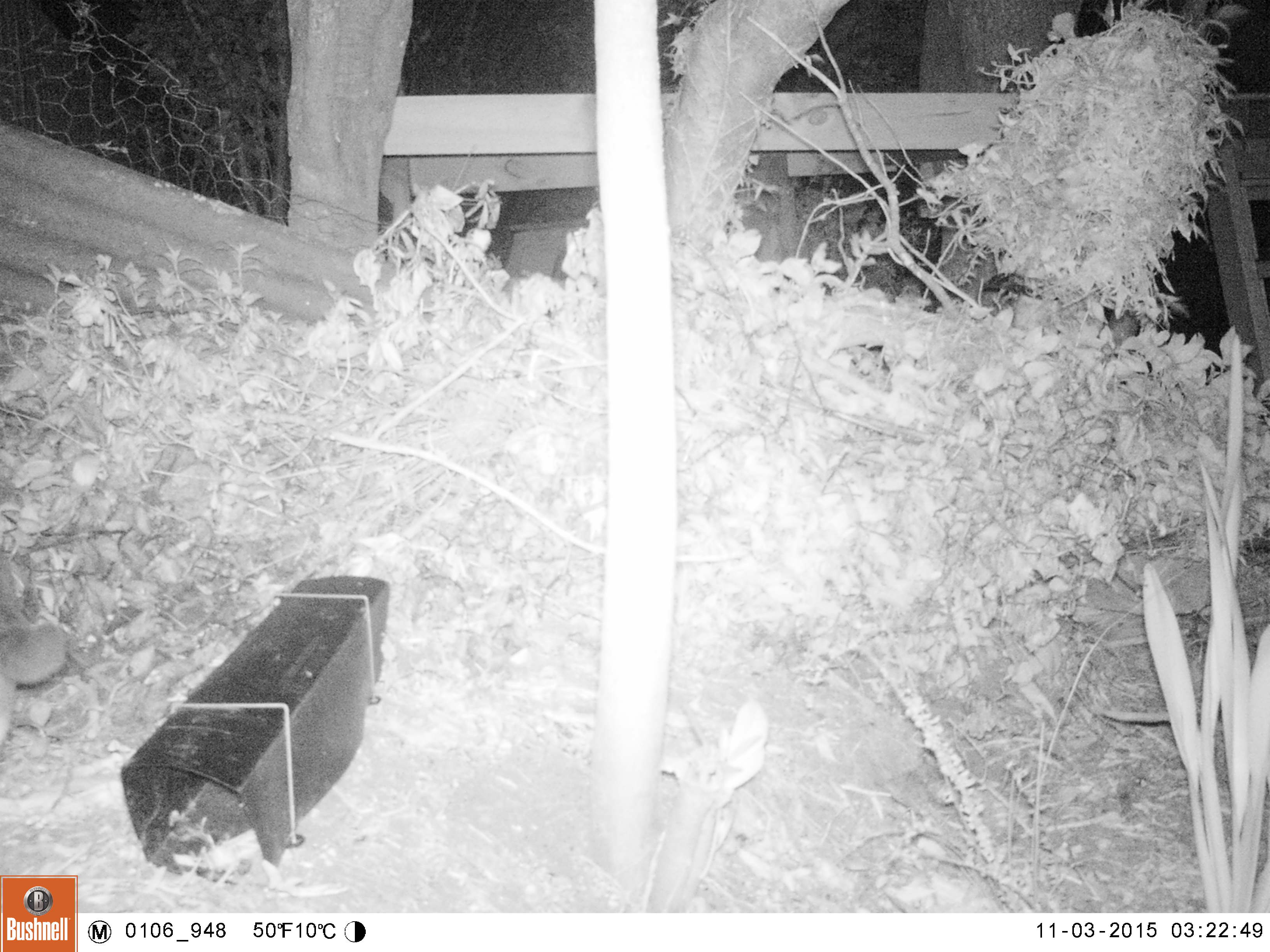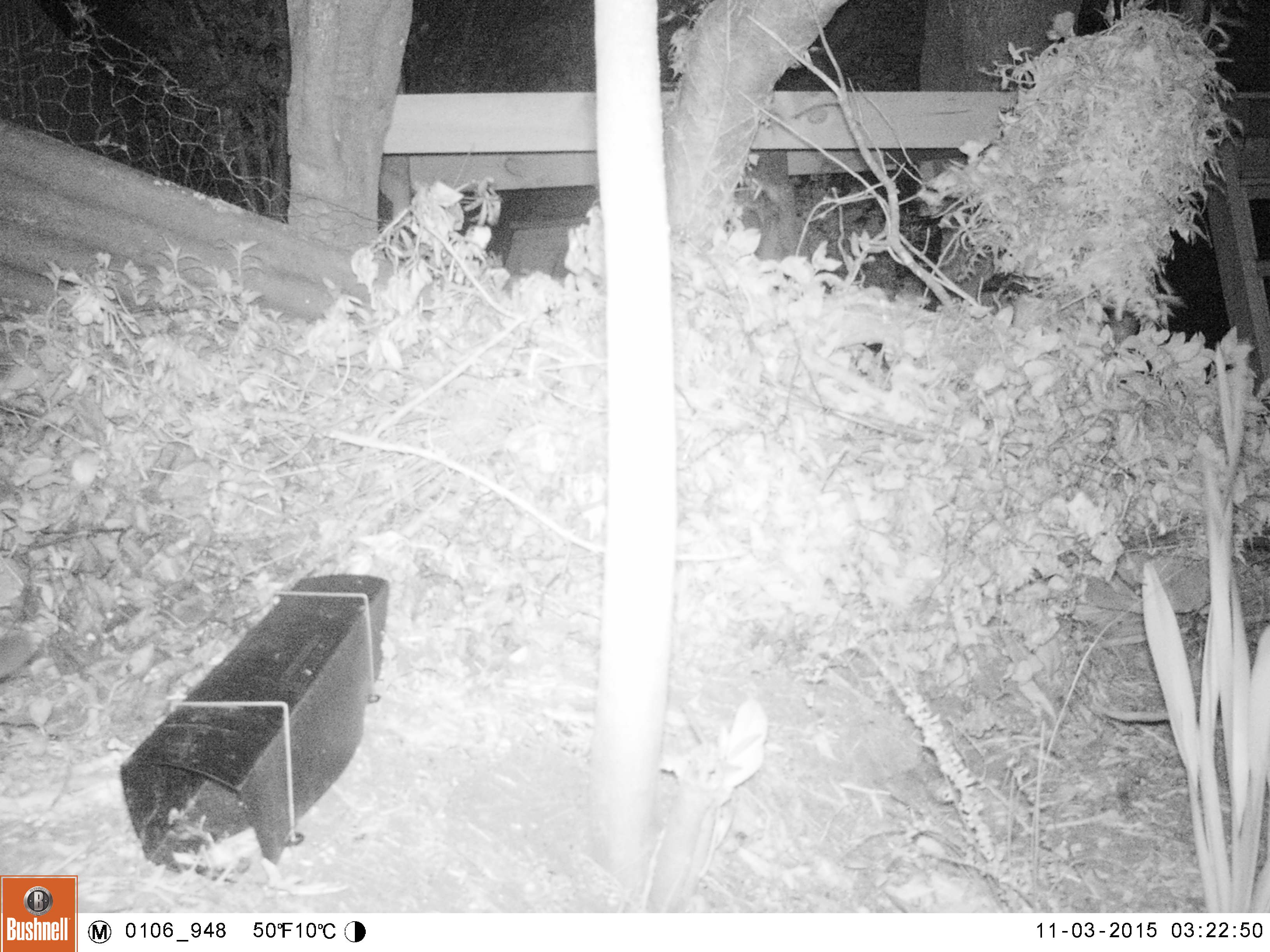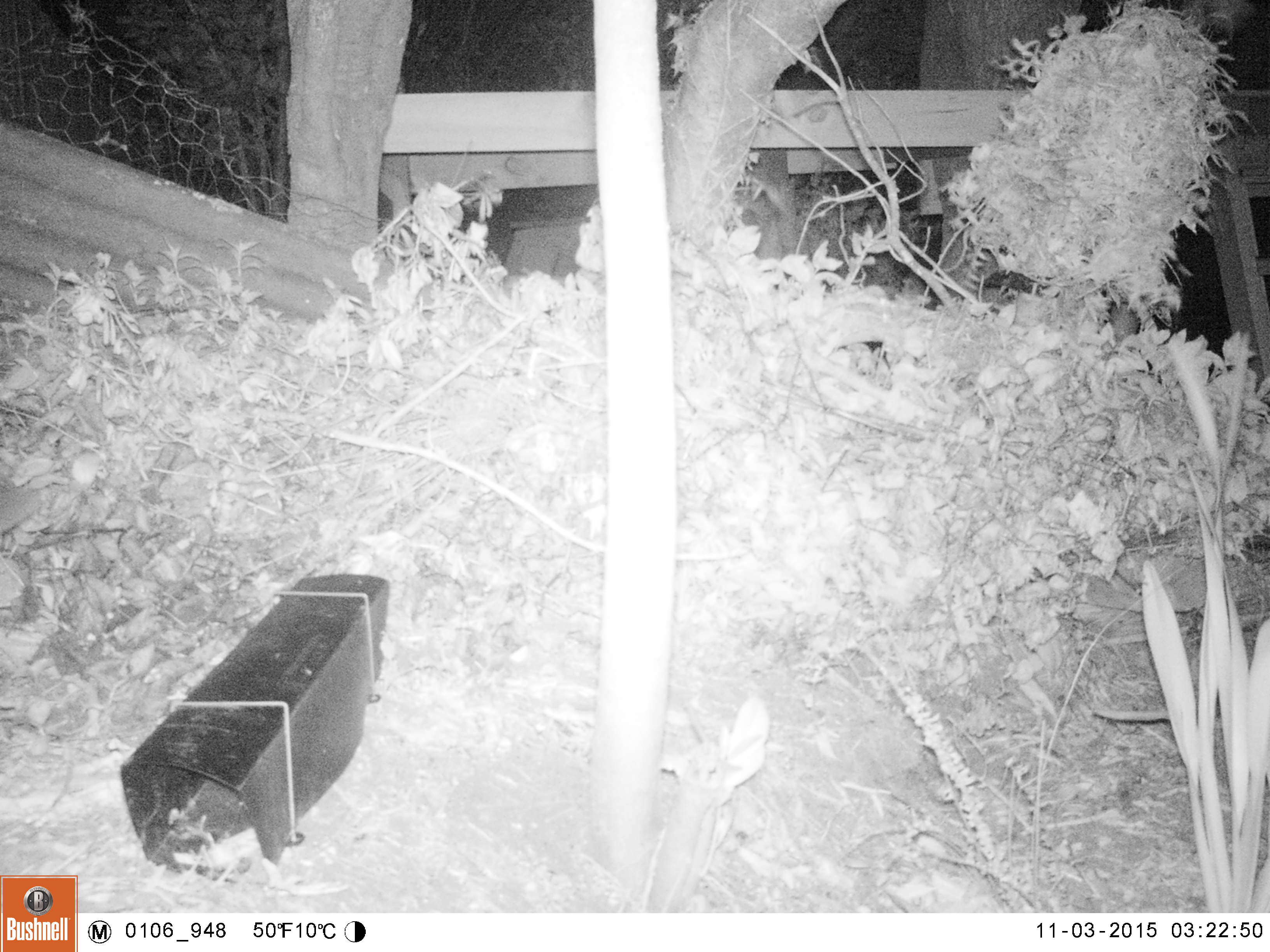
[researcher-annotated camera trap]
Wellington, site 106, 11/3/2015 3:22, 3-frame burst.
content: unidentified animal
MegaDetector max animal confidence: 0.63